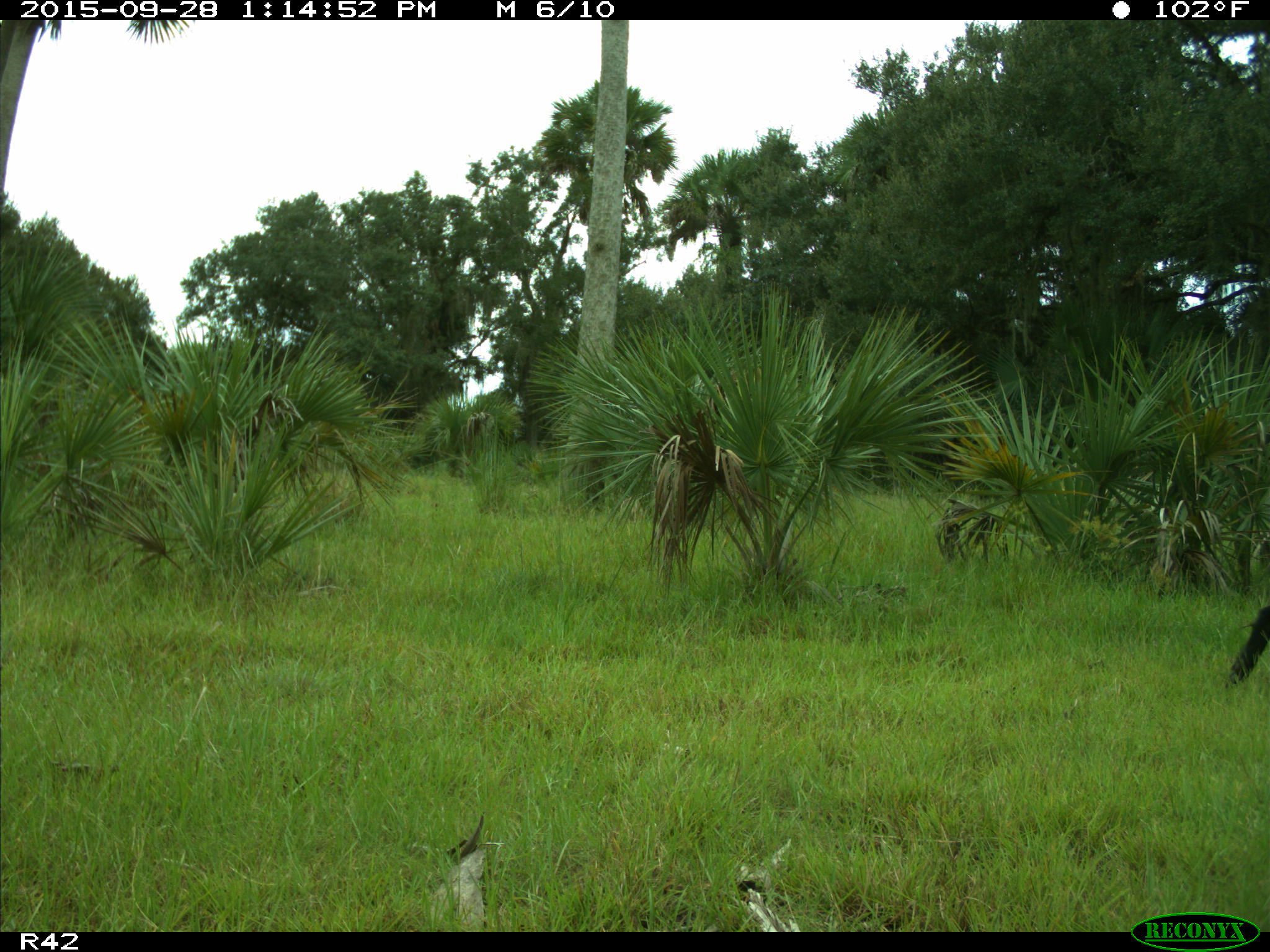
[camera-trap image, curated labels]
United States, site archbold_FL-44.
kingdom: Animalia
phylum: Chordata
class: Mammalia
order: Artiodactyla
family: Suidae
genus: Sus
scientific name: Sus scrofa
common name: wild boar